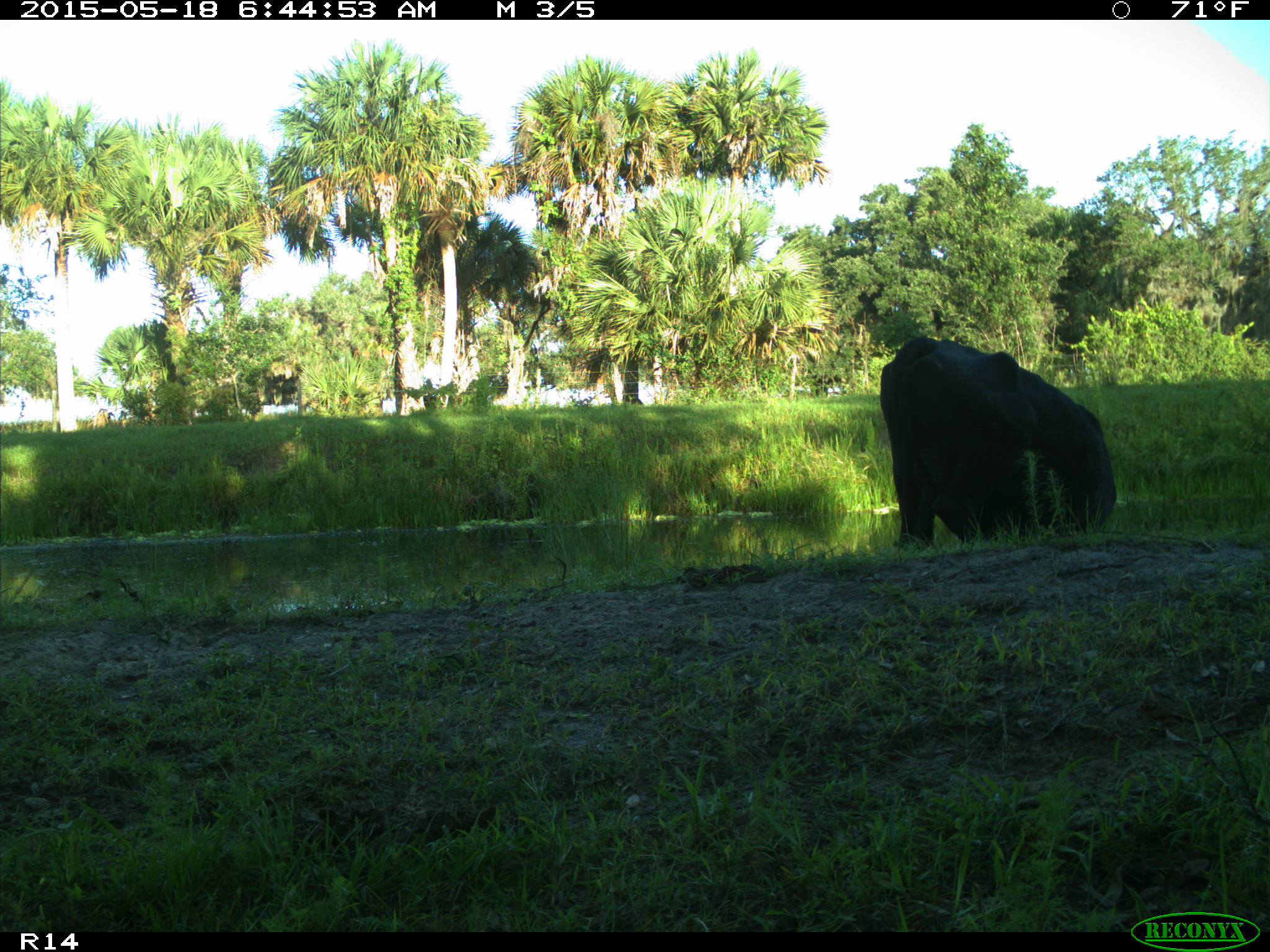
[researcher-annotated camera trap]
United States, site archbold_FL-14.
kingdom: Animalia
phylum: Chordata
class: Mammalia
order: Artiodactyla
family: Bovidae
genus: Bos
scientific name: Bos taurus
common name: domestic cow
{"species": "Bos taurus (domestic cow)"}